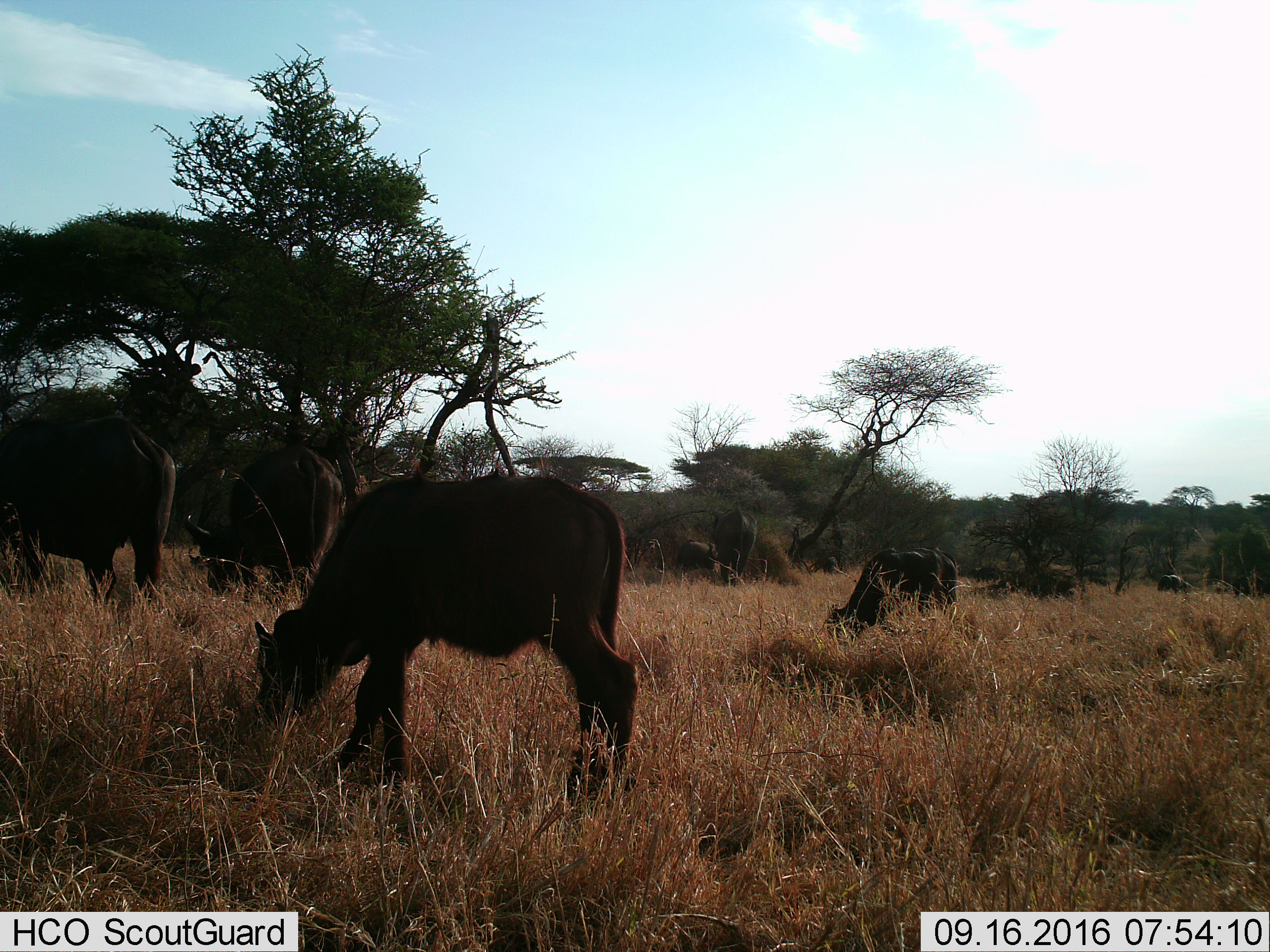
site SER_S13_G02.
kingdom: Animalia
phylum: Chordata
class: Mammalia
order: Artiodactyla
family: Bovidae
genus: Syncerus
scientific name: Syncerus caffer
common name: african buffalo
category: buffalo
Buffalo (african buffalo) (Syncerus caffer), count 6. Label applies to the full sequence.